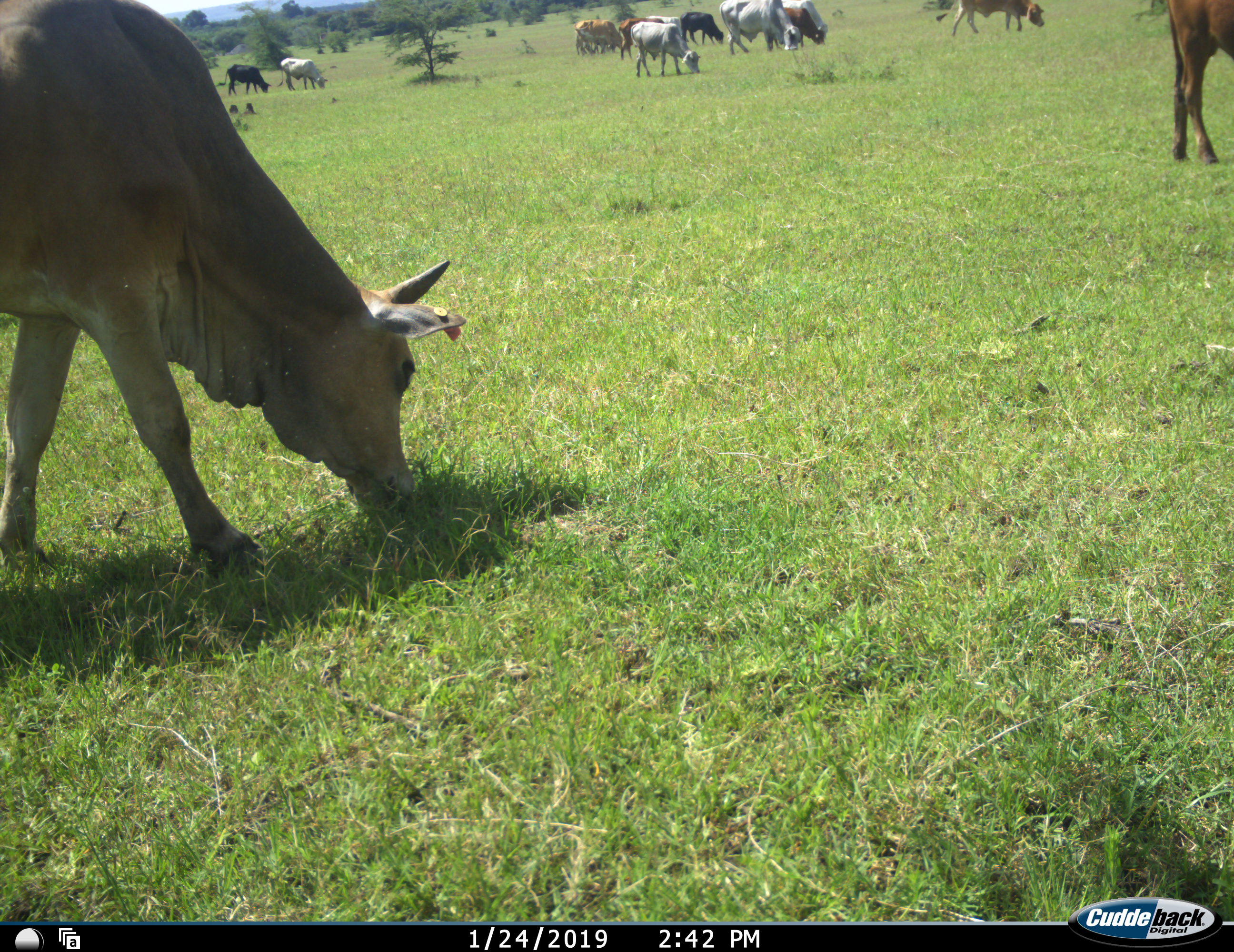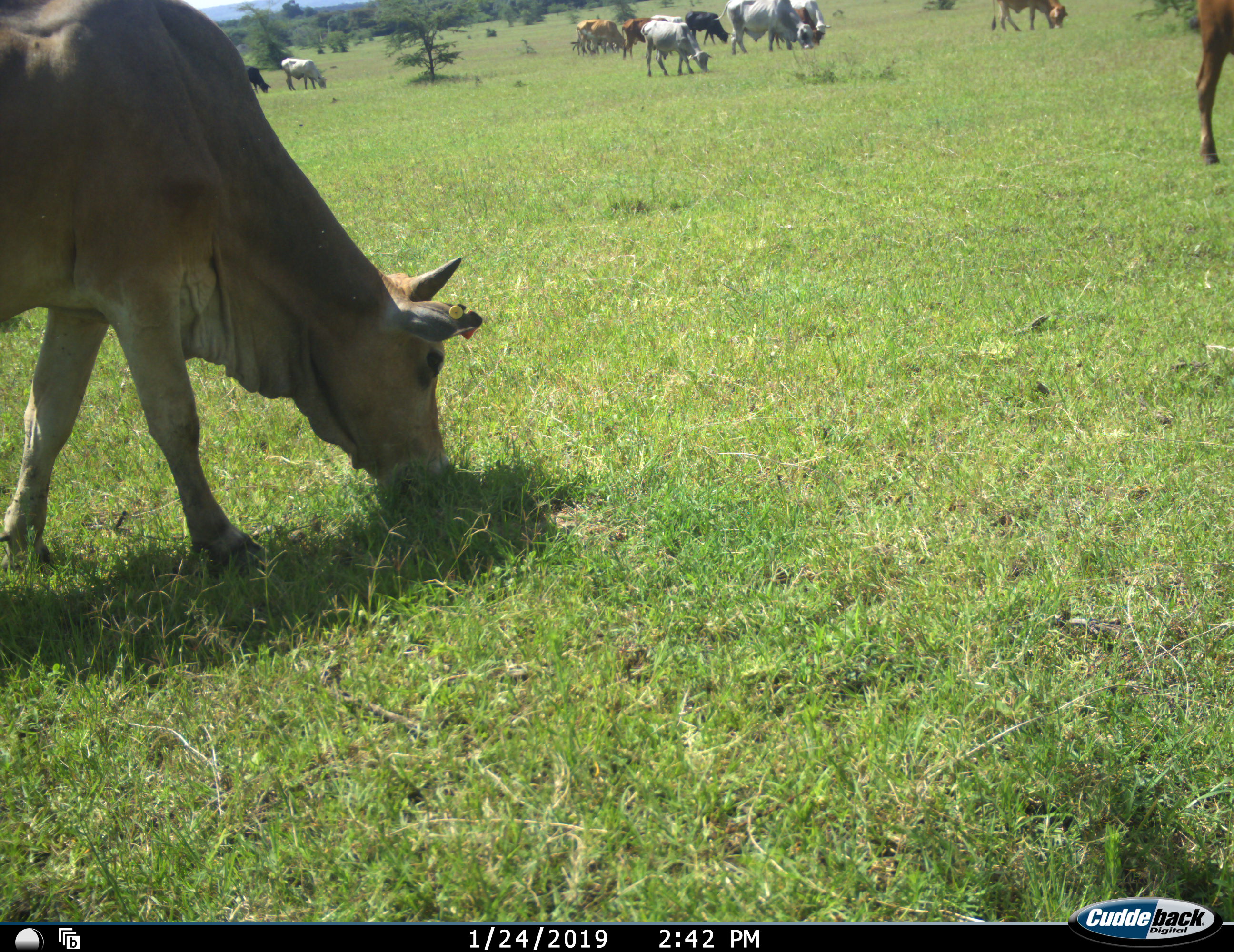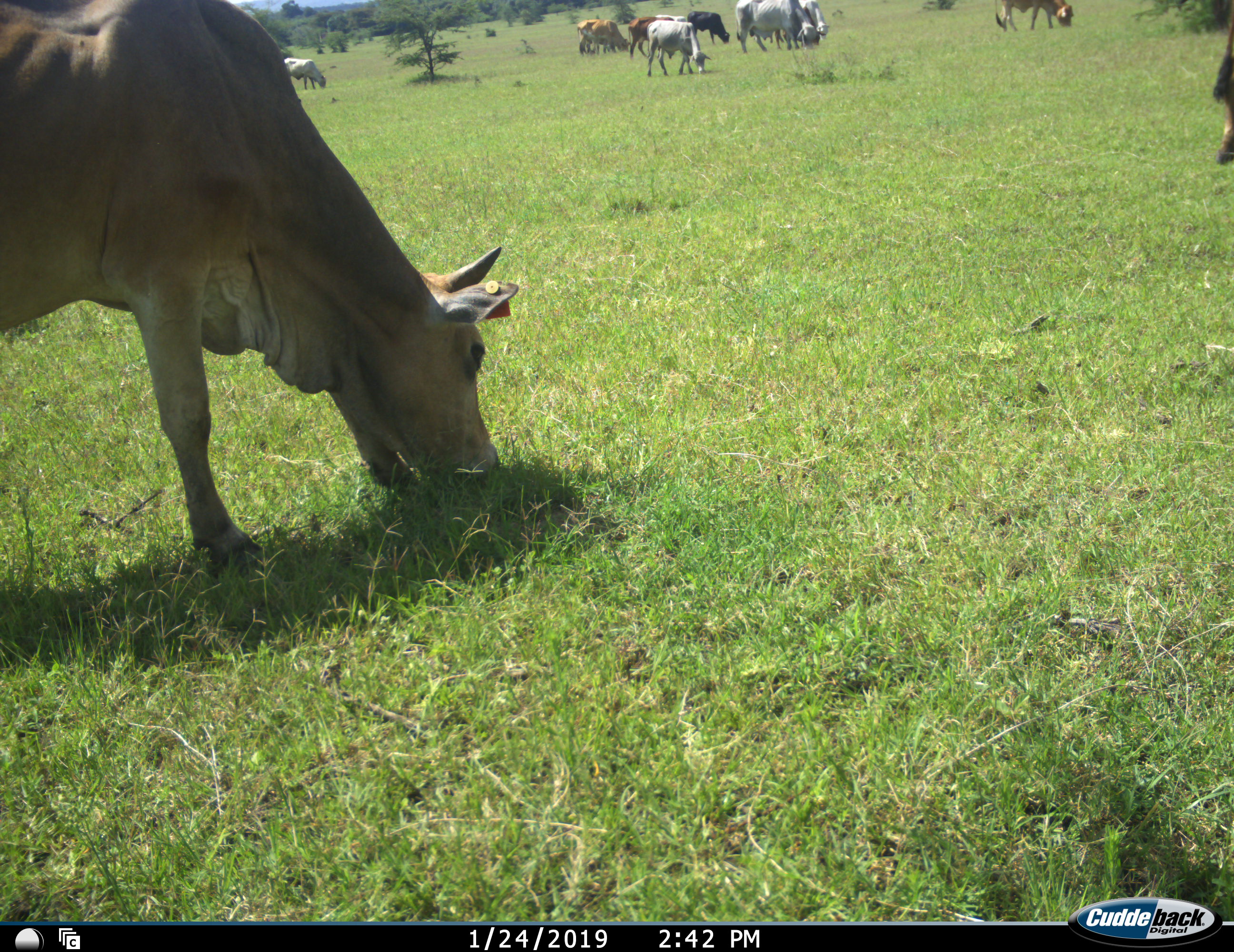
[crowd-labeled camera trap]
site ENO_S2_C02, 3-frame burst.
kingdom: Animalia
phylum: Chordata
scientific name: Vertebrata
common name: domestic animal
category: domesticanimal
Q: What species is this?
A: Domesticanimal (domestic animal) (Vertebrata).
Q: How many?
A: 11-50.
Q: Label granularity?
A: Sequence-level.